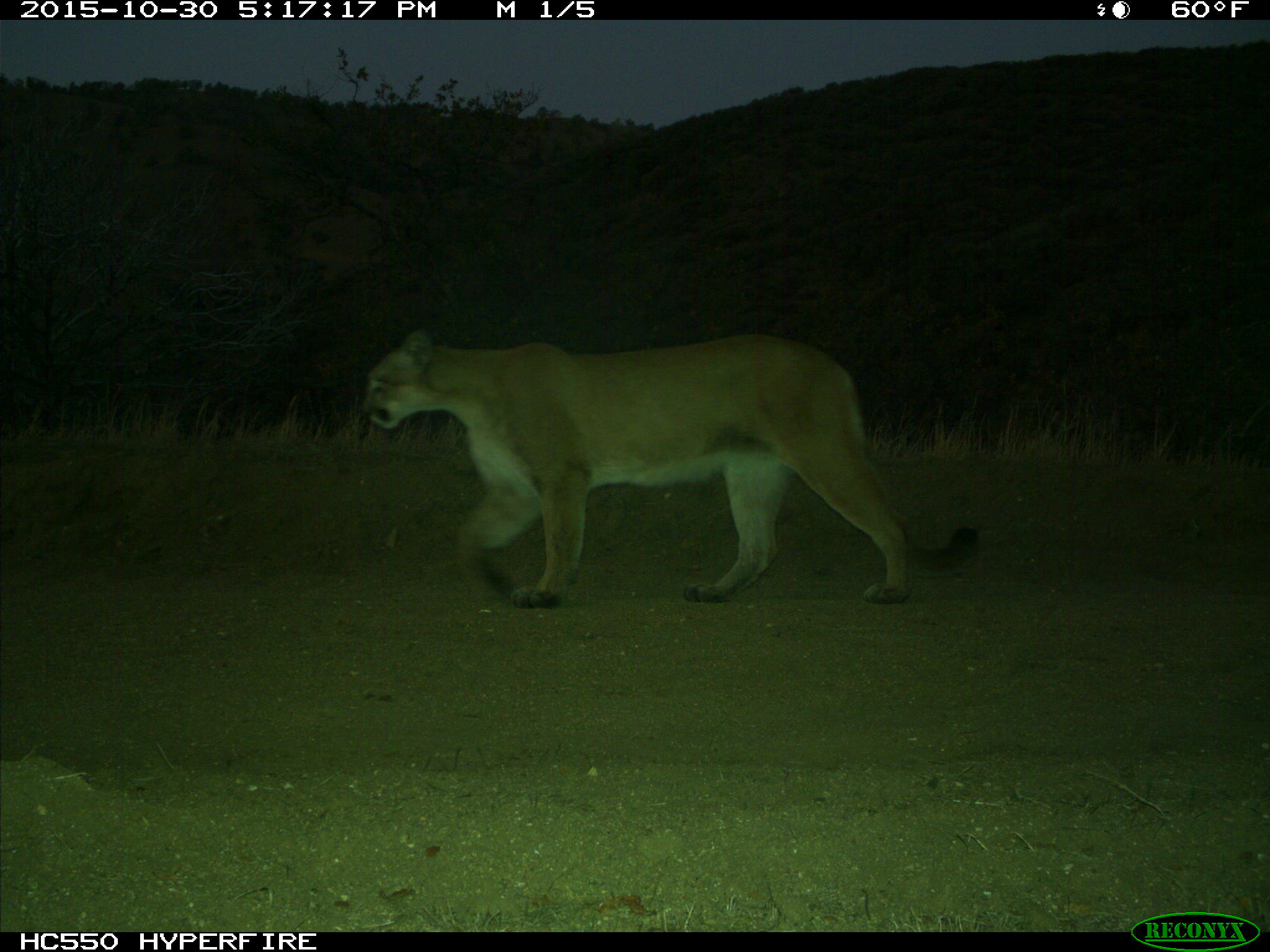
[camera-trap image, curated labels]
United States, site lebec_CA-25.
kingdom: Animalia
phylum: Chordata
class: Mammalia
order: Carnivora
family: Felidae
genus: Puma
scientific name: Puma concolor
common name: mountain lion